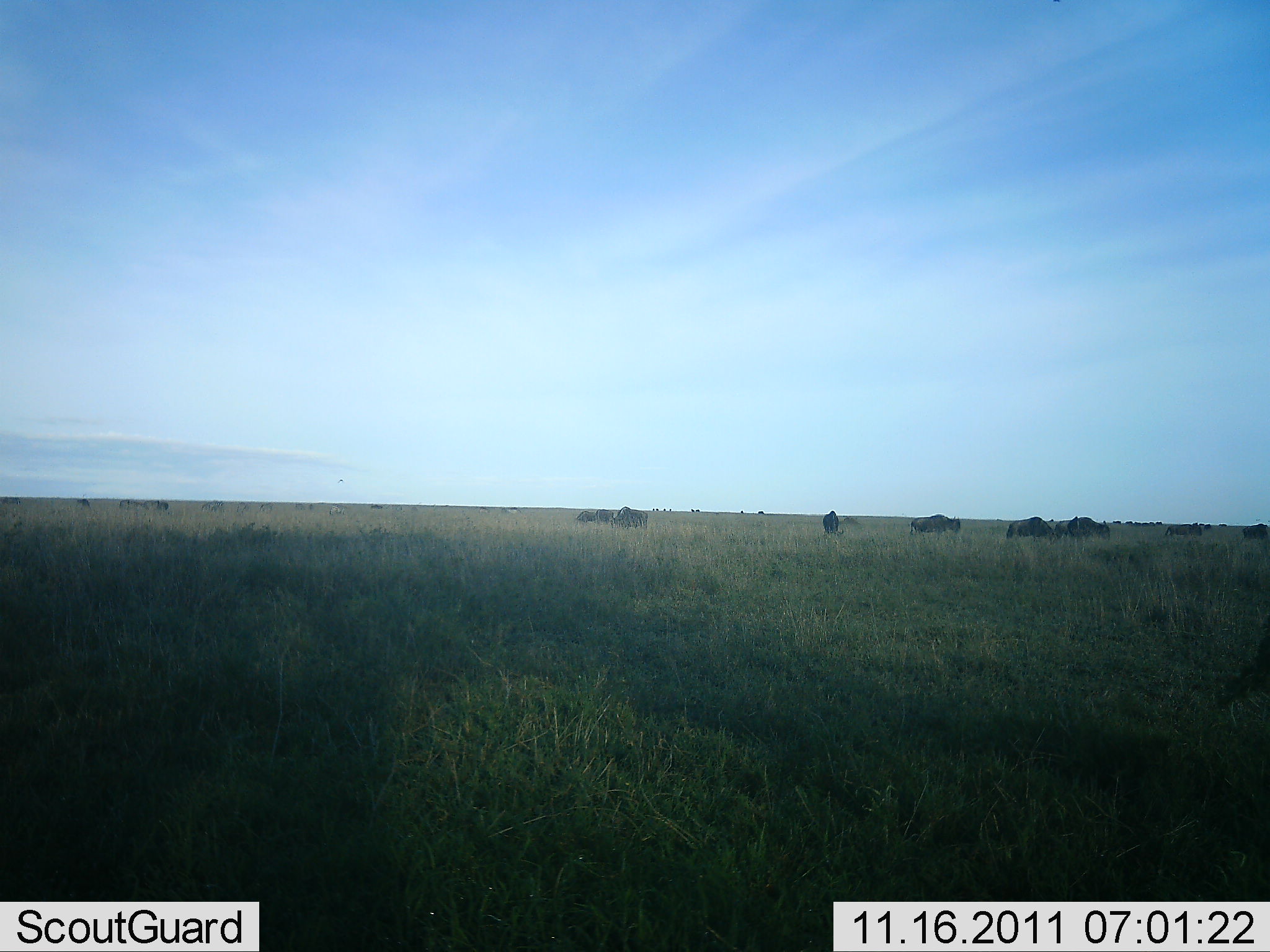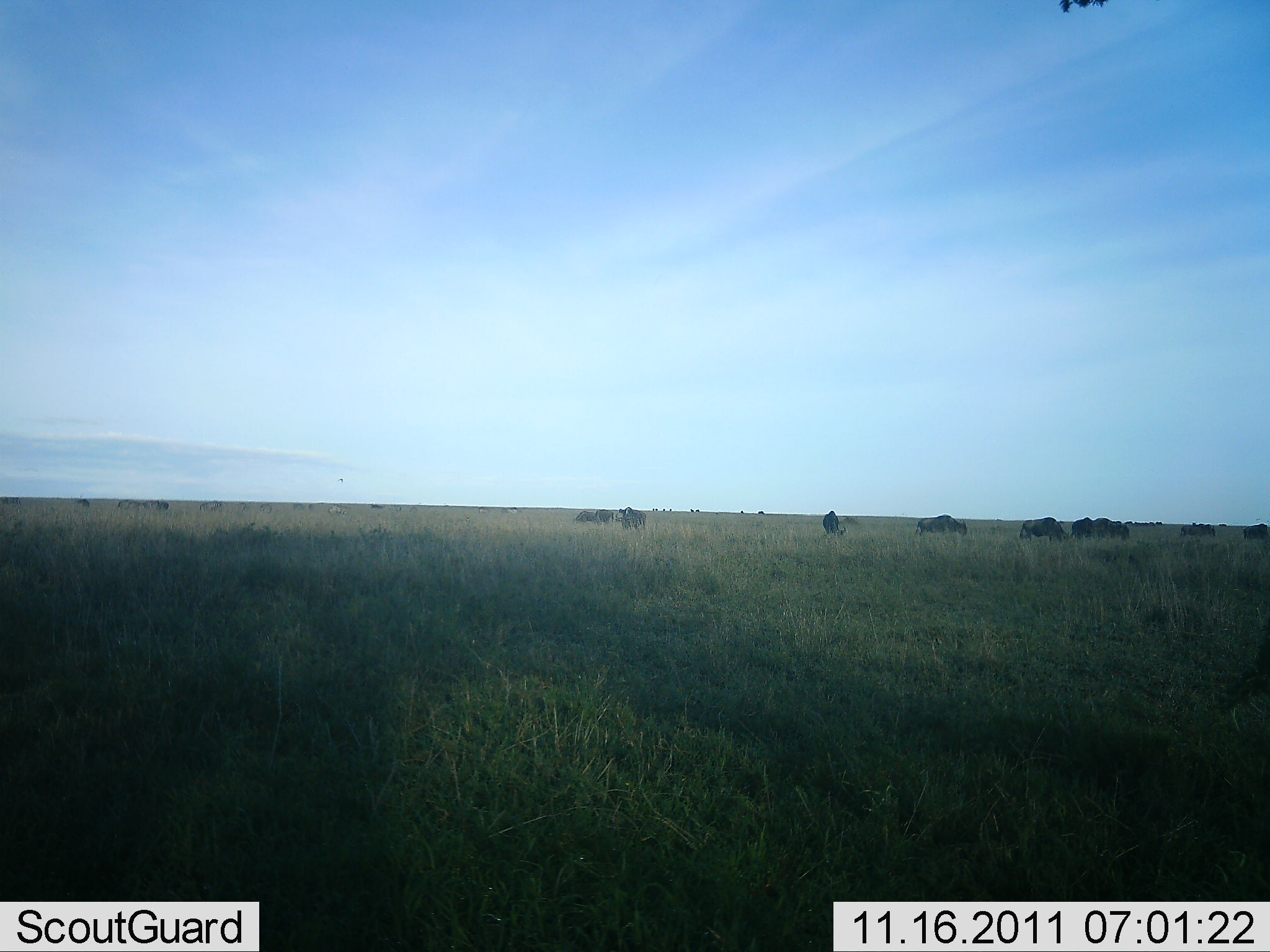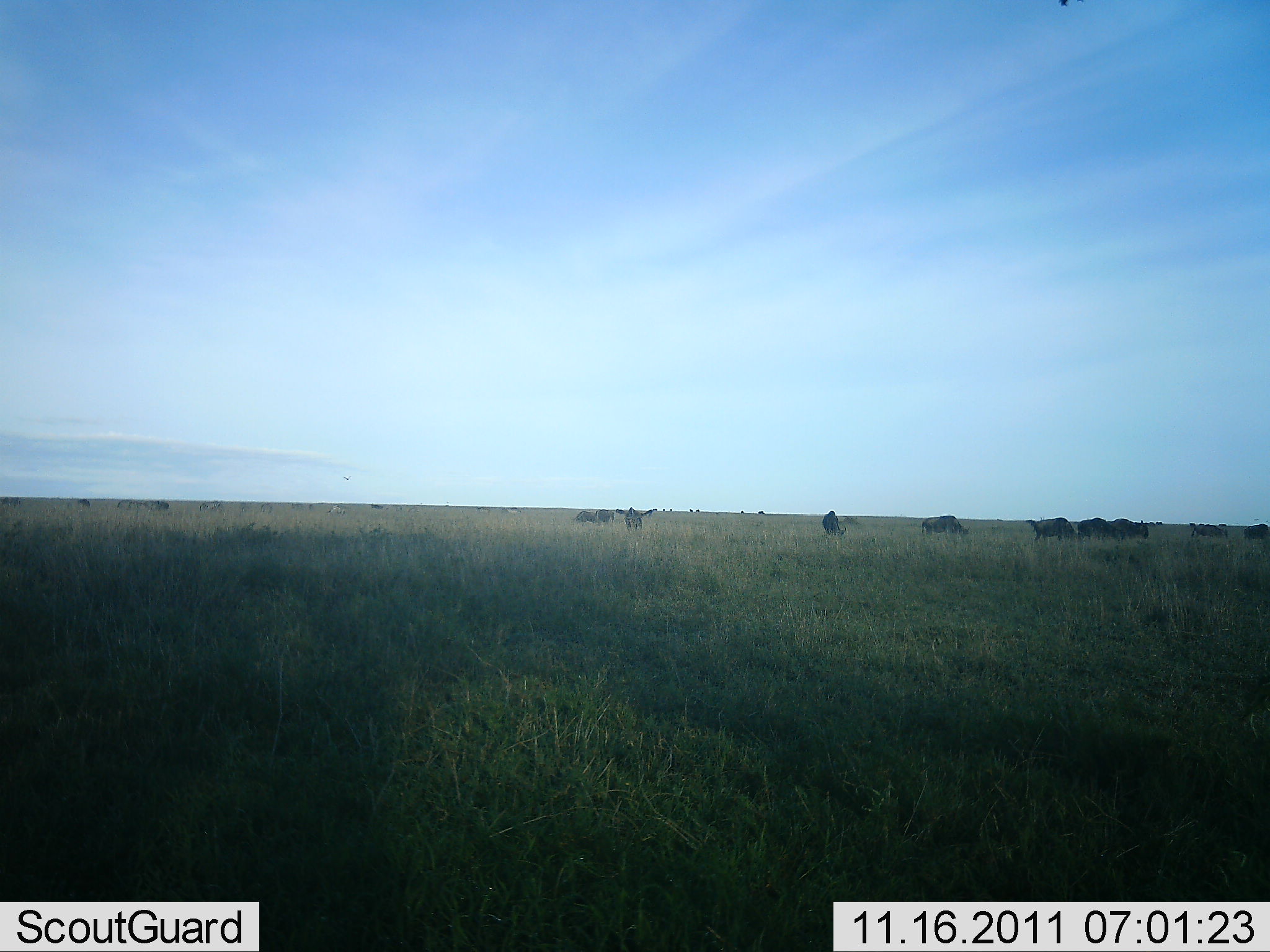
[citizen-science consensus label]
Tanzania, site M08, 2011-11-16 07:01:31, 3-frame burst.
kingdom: Animalia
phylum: Chordata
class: Mammalia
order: Artiodactyla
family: Bovidae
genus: Connochaetes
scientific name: Connochaetes taurinus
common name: blue wildebeest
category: wildebeest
Wildebeest (blue wildebeest) (Connochaetes taurinus), count 11-50. Behavior (volunteer vote fractions): standing 36%, resting 0%, moving 64%, interacting 0%. Young present (vote fraction): 0%. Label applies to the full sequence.